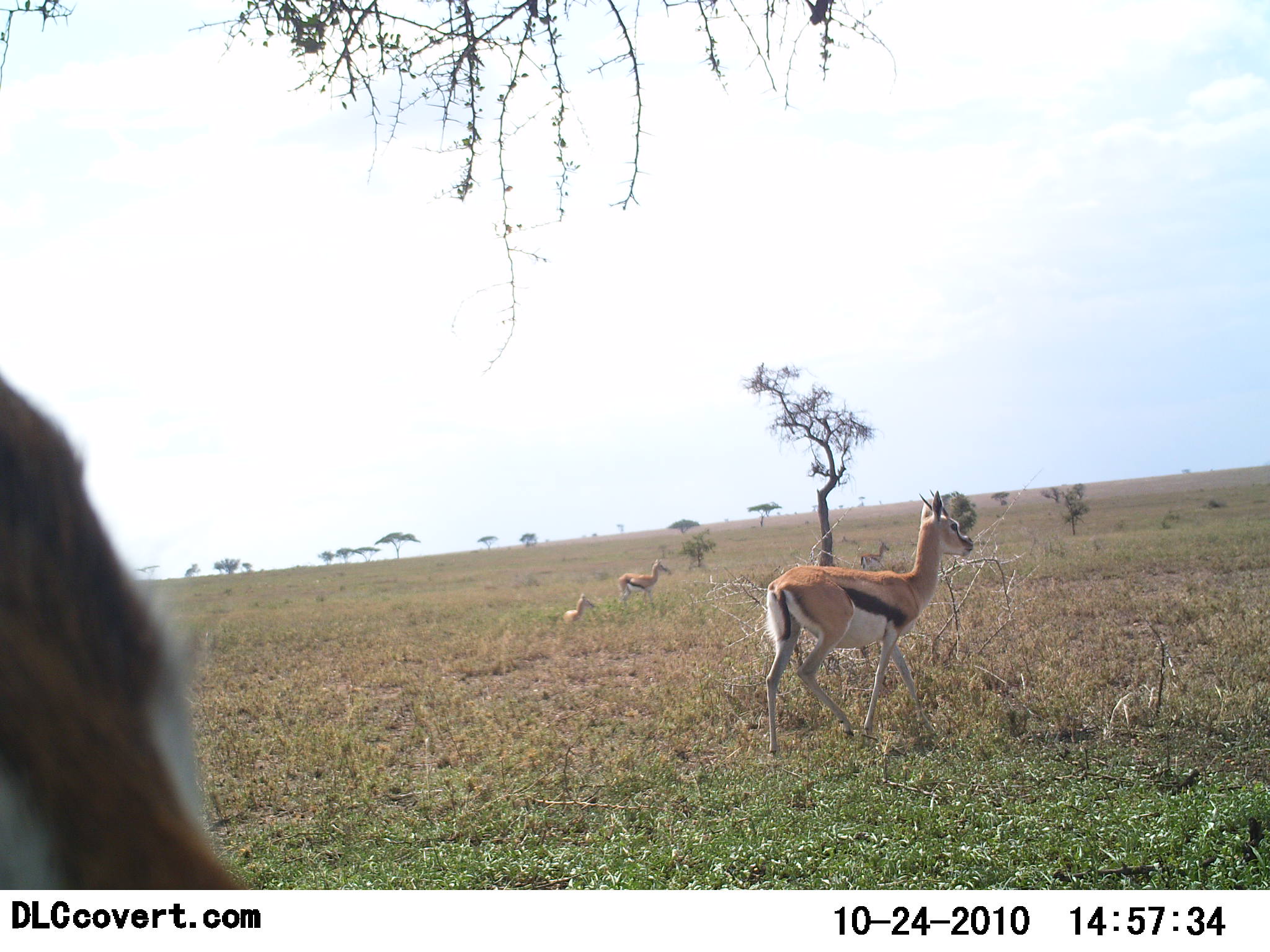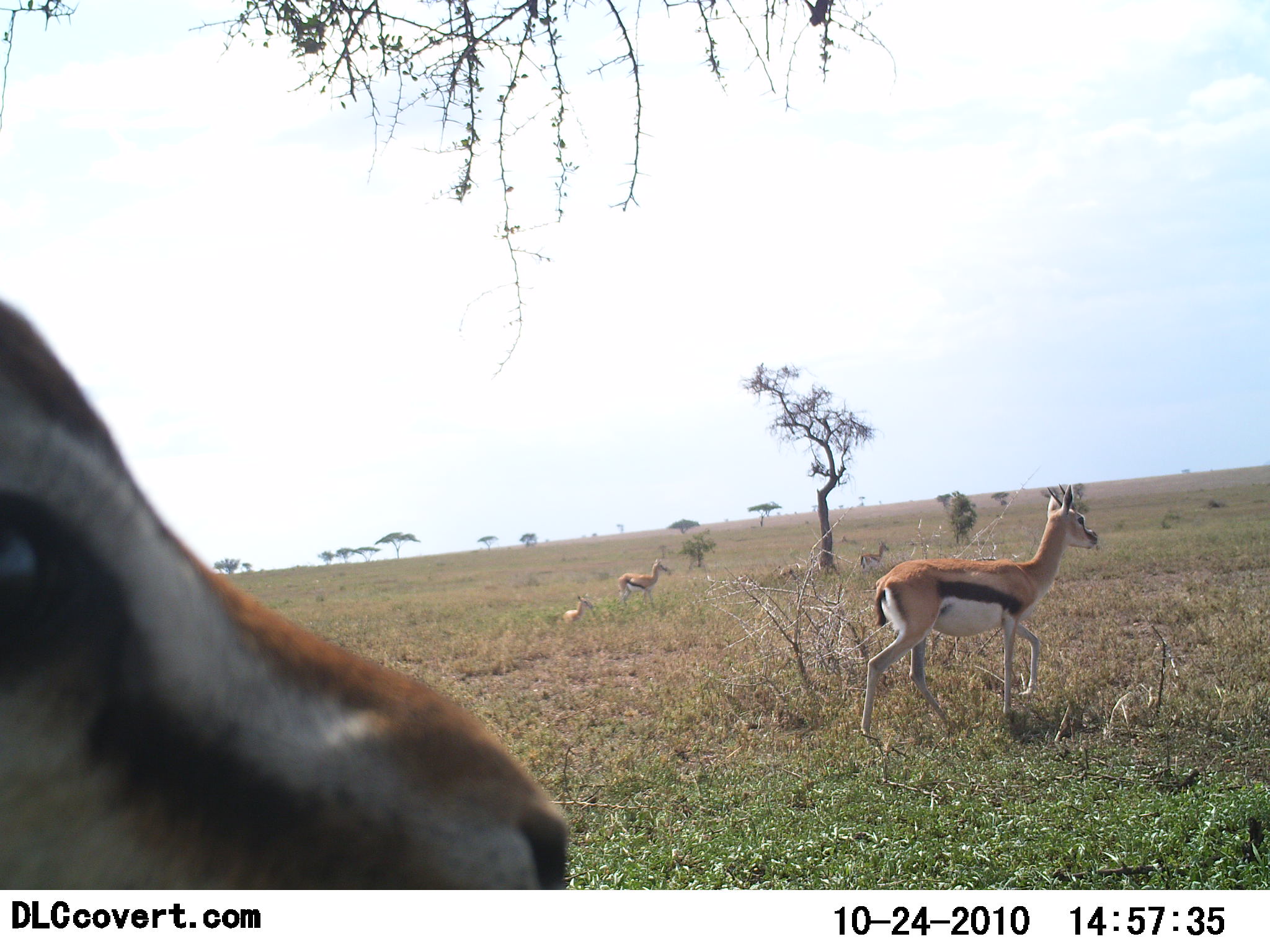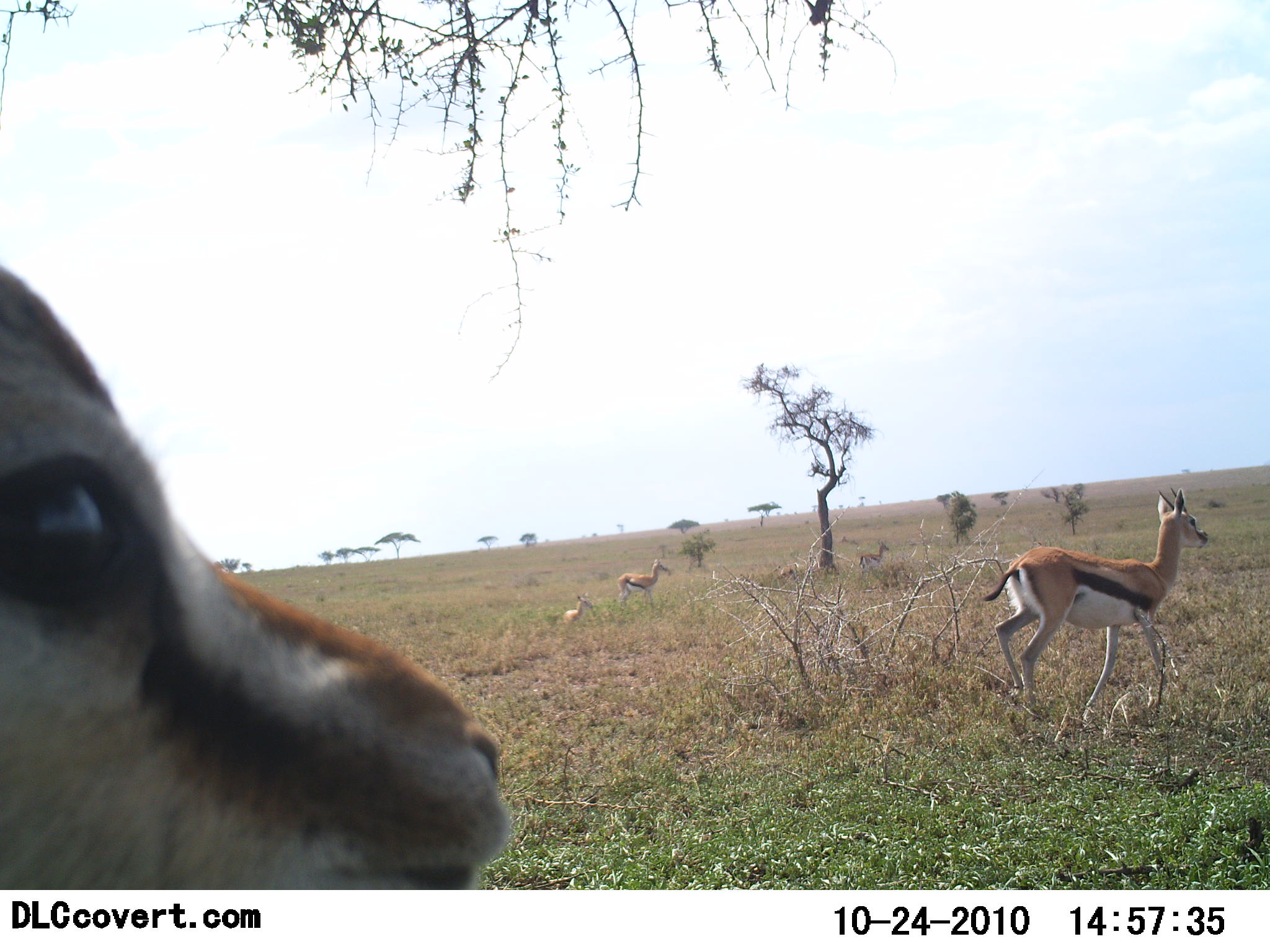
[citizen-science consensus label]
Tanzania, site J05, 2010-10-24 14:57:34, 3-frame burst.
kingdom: Animalia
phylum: Chordata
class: Mammalia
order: Artiodactyla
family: Bovidae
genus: Eudorcas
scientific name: Eudorcas thomsonii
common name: thomson's gazelle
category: gazellethomsons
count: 4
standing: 65%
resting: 29%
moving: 76%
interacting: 0%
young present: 41%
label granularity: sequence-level